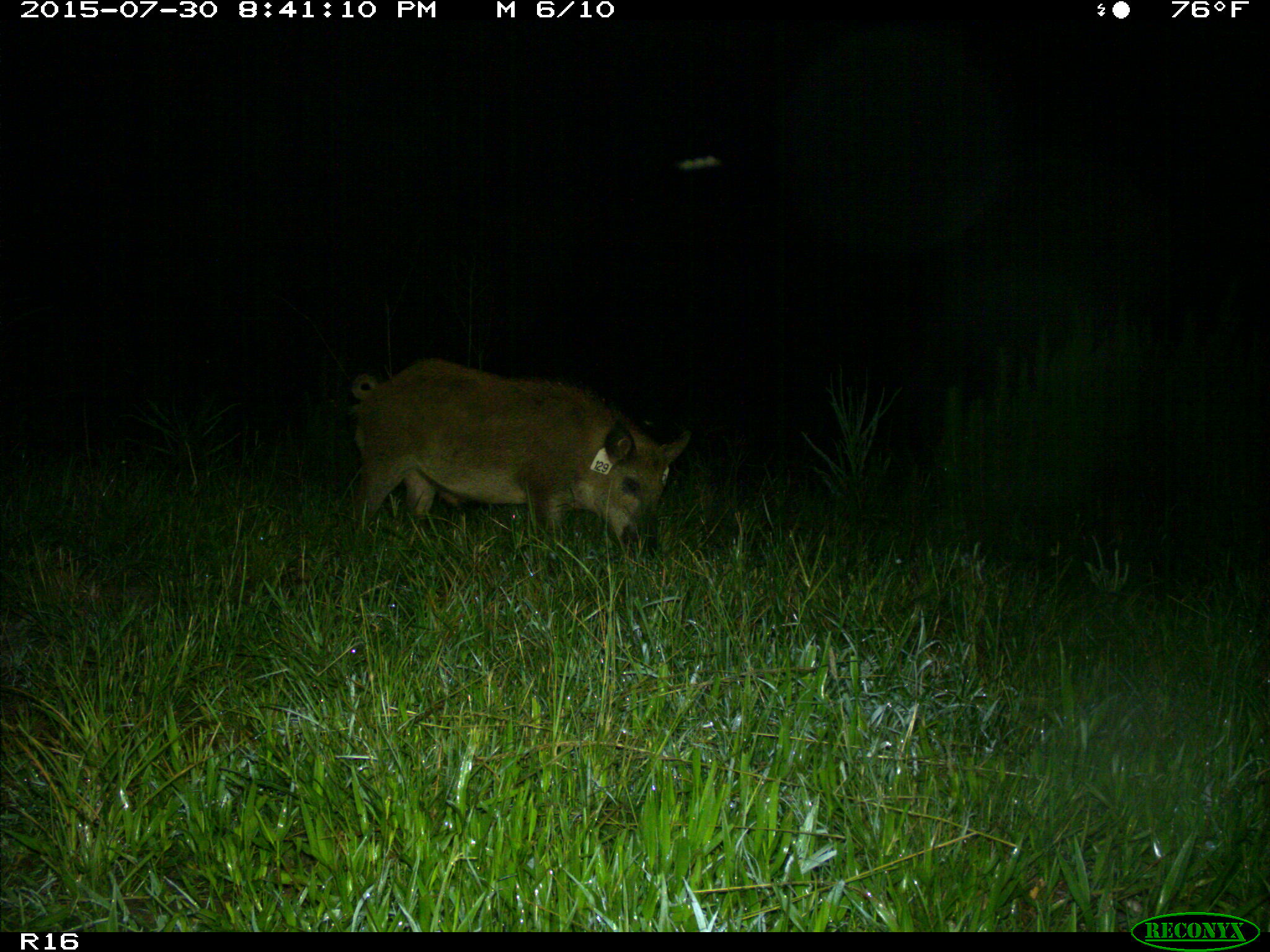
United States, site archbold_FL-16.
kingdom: Animalia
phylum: Chordata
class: Mammalia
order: Artiodactyla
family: Suidae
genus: Sus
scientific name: Sus scrofa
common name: wild boar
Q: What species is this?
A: Sus scrofa (wild boar).